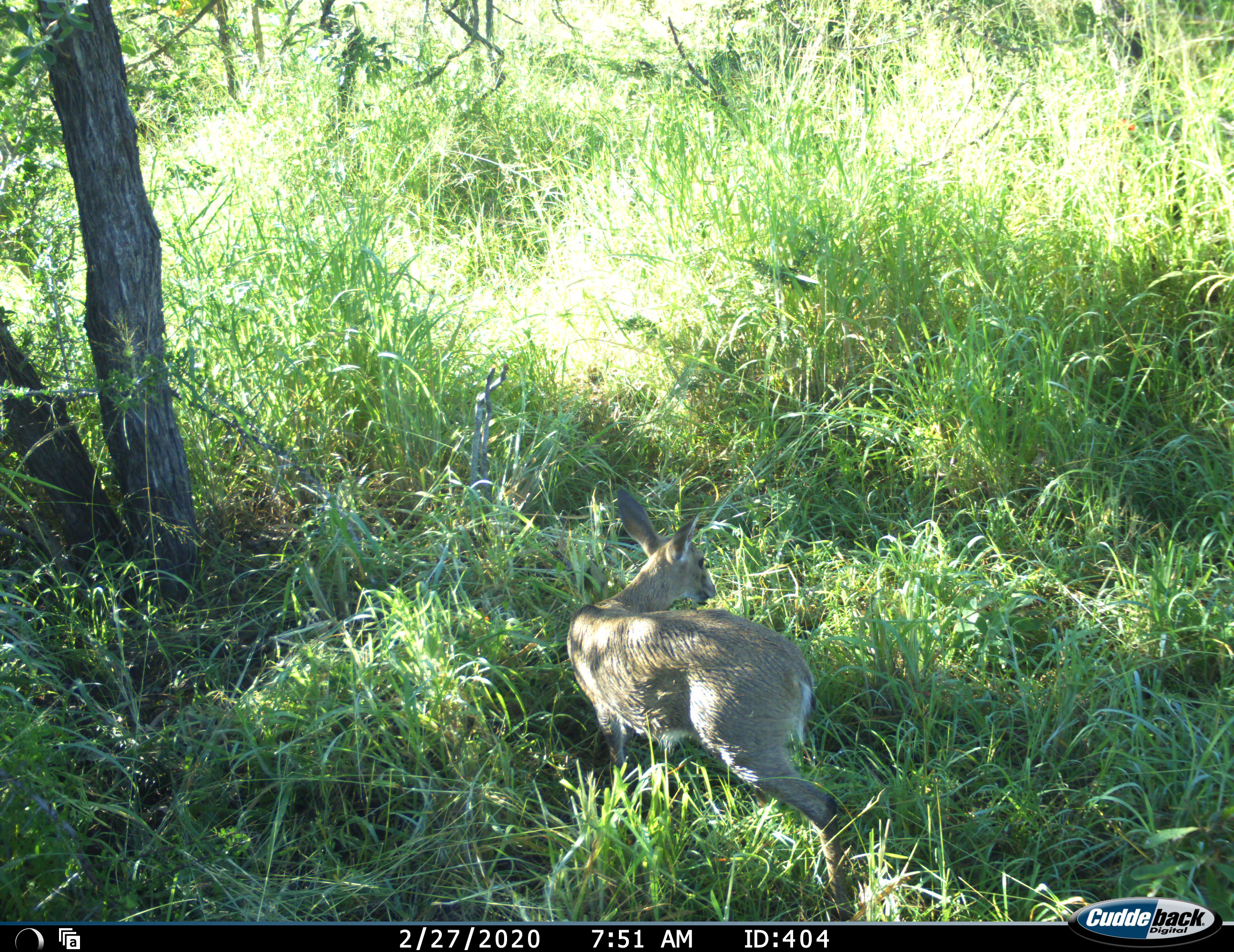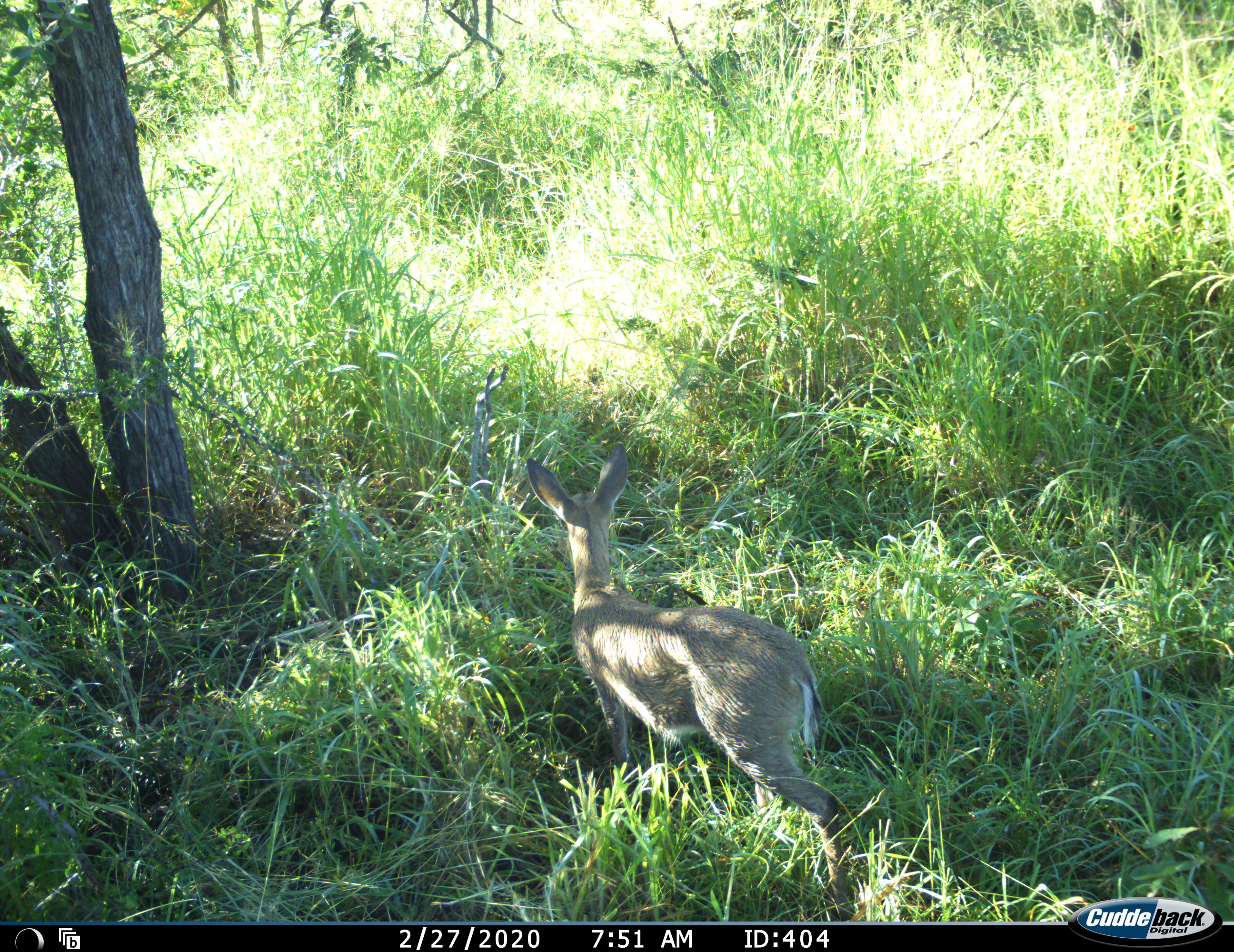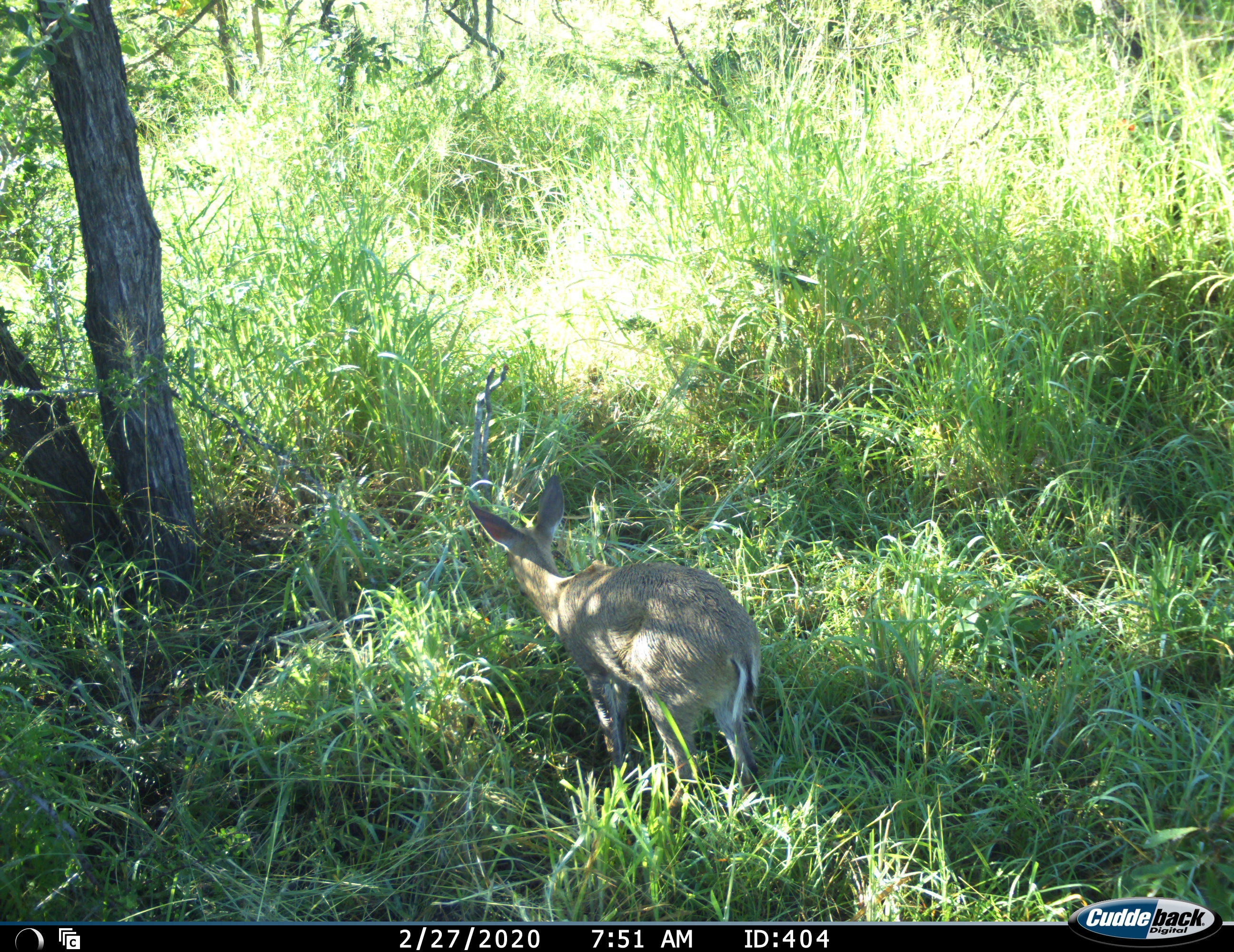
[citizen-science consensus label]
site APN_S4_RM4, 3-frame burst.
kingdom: Animalia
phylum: Chordata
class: Mammalia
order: Artiodactyla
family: Bovidae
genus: Aepyceros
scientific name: Aepyceros melampus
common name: impala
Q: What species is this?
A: Impala (Aepyceros melampus).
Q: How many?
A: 1.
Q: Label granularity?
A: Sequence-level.